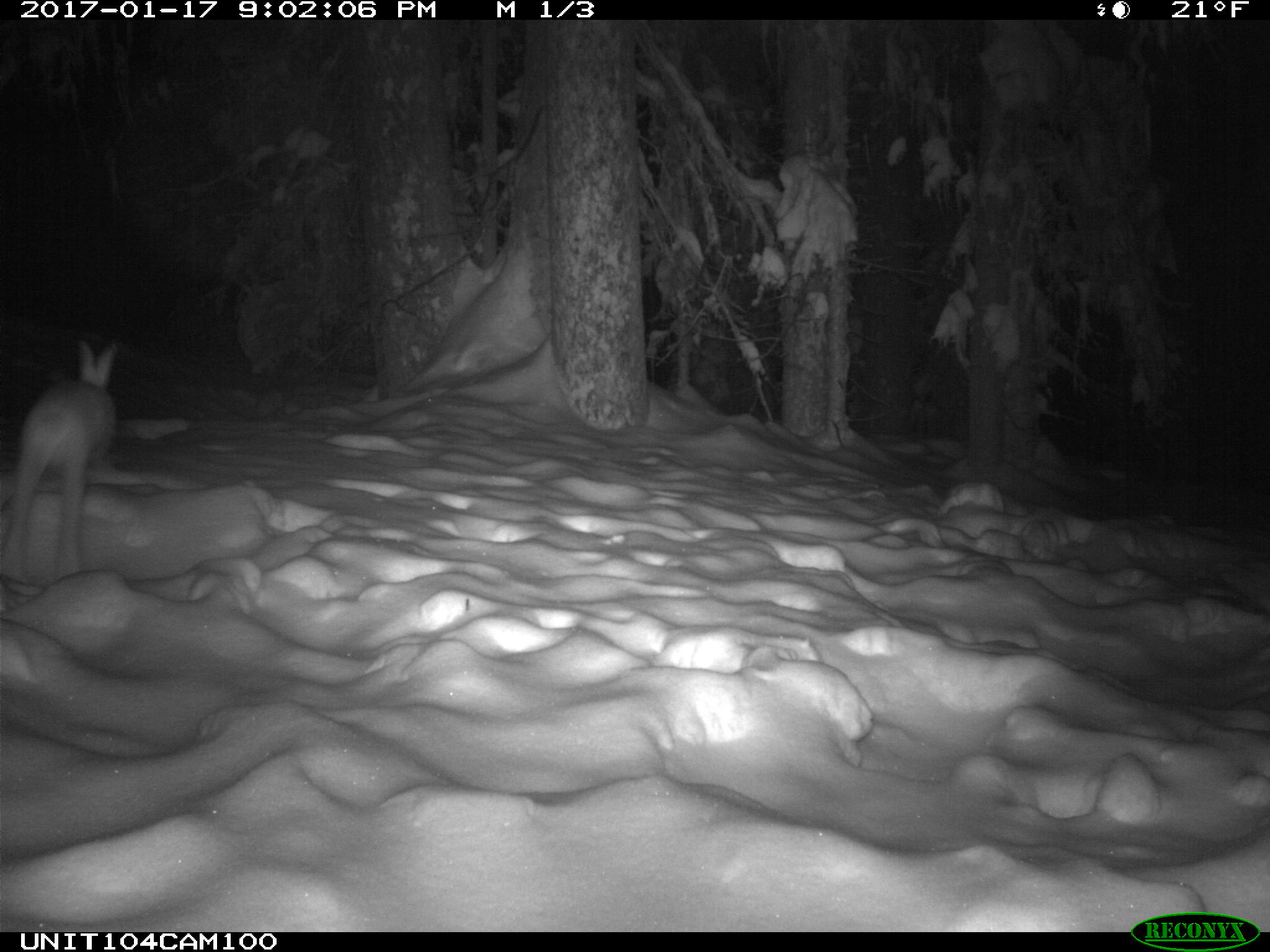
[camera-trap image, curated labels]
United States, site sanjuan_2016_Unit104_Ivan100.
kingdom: Animalia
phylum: Chordata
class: Mammalia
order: Lagomorpha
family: Leporidae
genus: Lepus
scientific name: Lepus americanus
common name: snowshoe hare